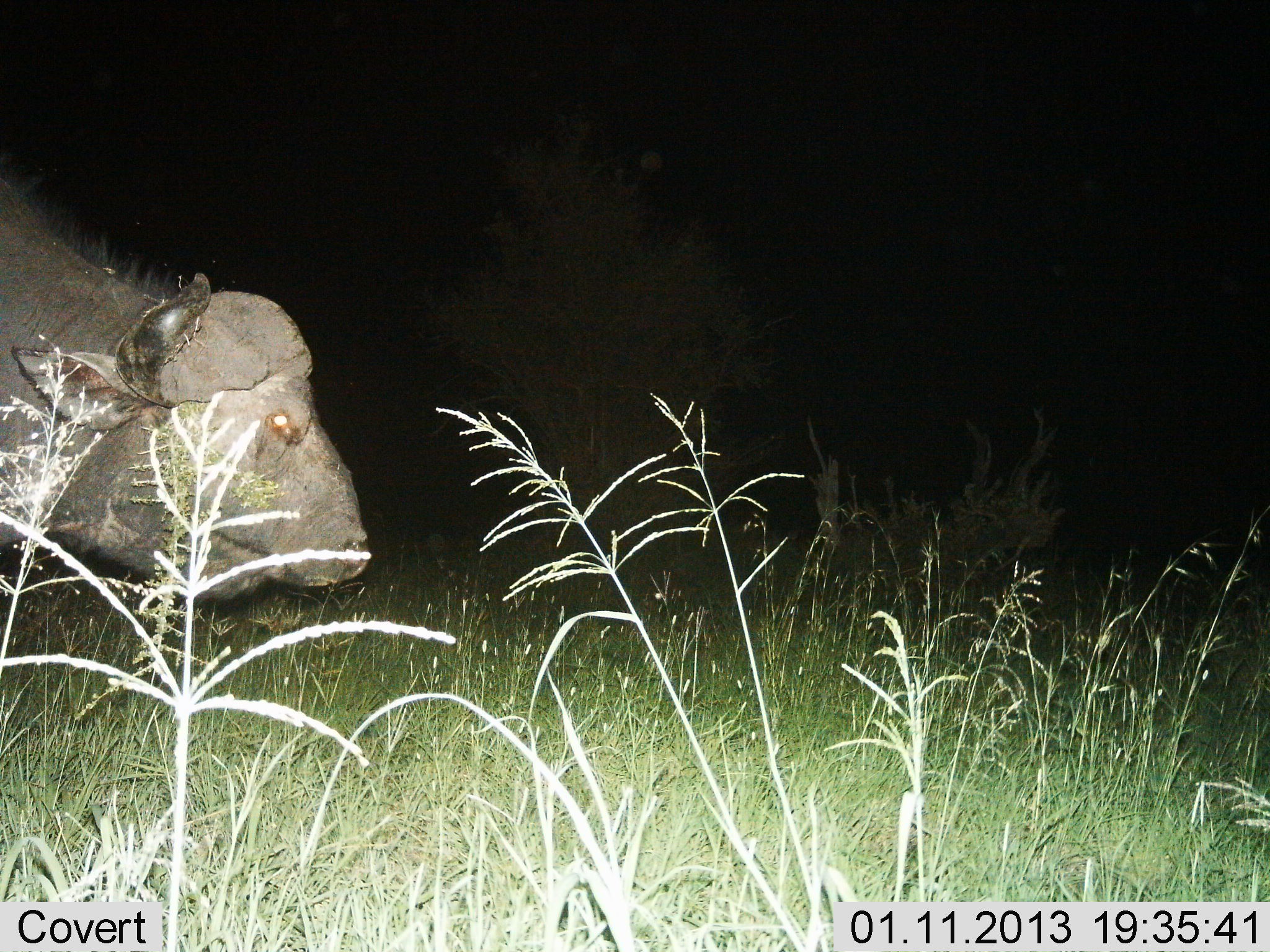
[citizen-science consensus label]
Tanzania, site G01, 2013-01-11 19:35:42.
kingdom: Animalia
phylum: Chordata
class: Mammalia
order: Artiodactyla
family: Bovidae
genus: Syncerus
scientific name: Syncerus caffer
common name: cape buffalo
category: buffalo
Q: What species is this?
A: Buffalo (cape buffalo) (Syncerus caffer).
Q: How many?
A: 1.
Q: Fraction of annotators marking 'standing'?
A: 75%.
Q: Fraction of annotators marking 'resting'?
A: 0%.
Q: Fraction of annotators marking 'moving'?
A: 25%.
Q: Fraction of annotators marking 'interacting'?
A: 0%.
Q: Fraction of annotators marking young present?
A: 0%.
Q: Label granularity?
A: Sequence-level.